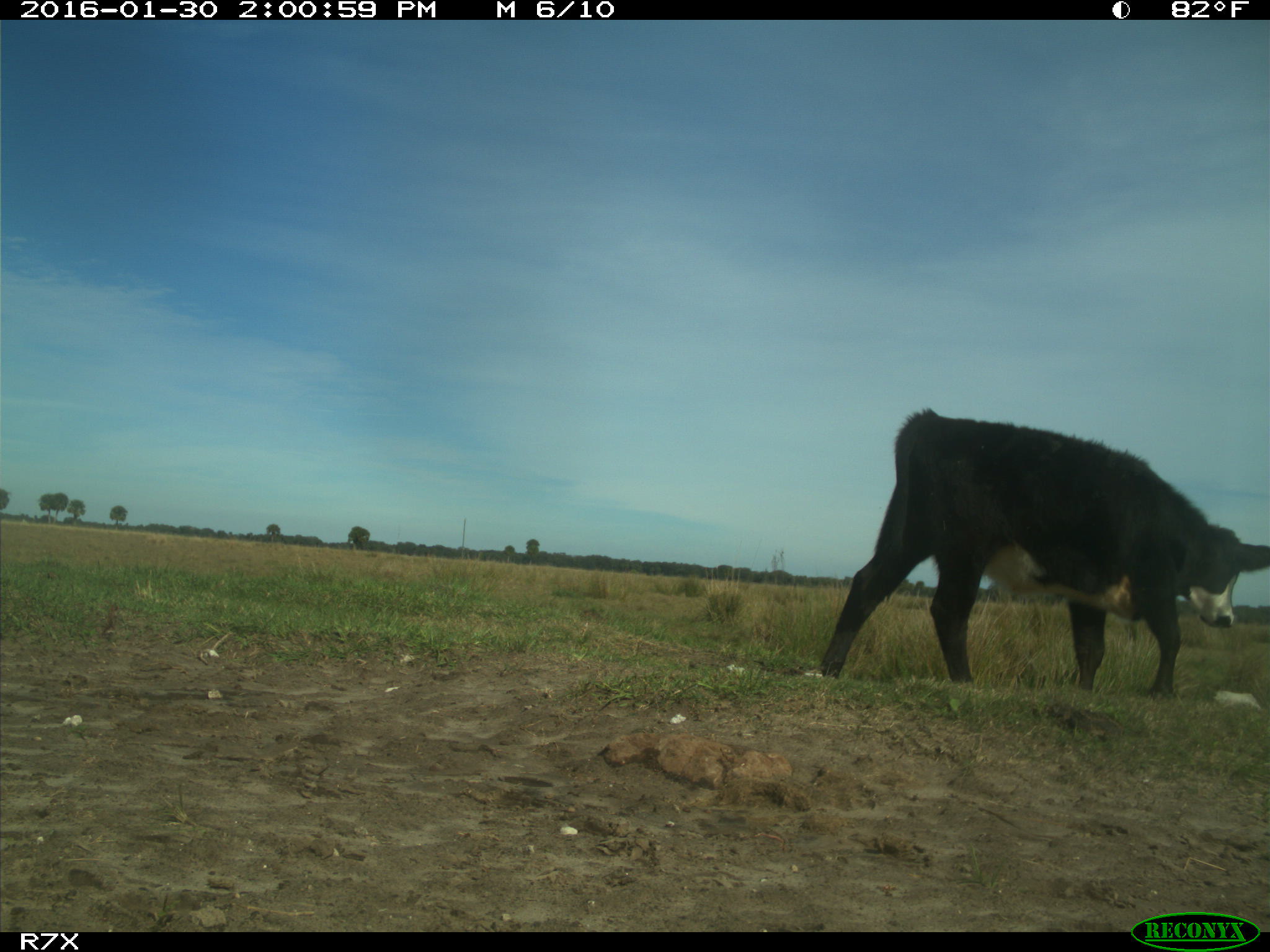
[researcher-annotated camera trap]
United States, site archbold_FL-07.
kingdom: Animalia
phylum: Chordata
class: Mammalia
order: Artiodactyla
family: Bovidae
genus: Bos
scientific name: Bos taurus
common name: domestic cow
Bos taurus (domestic cow).